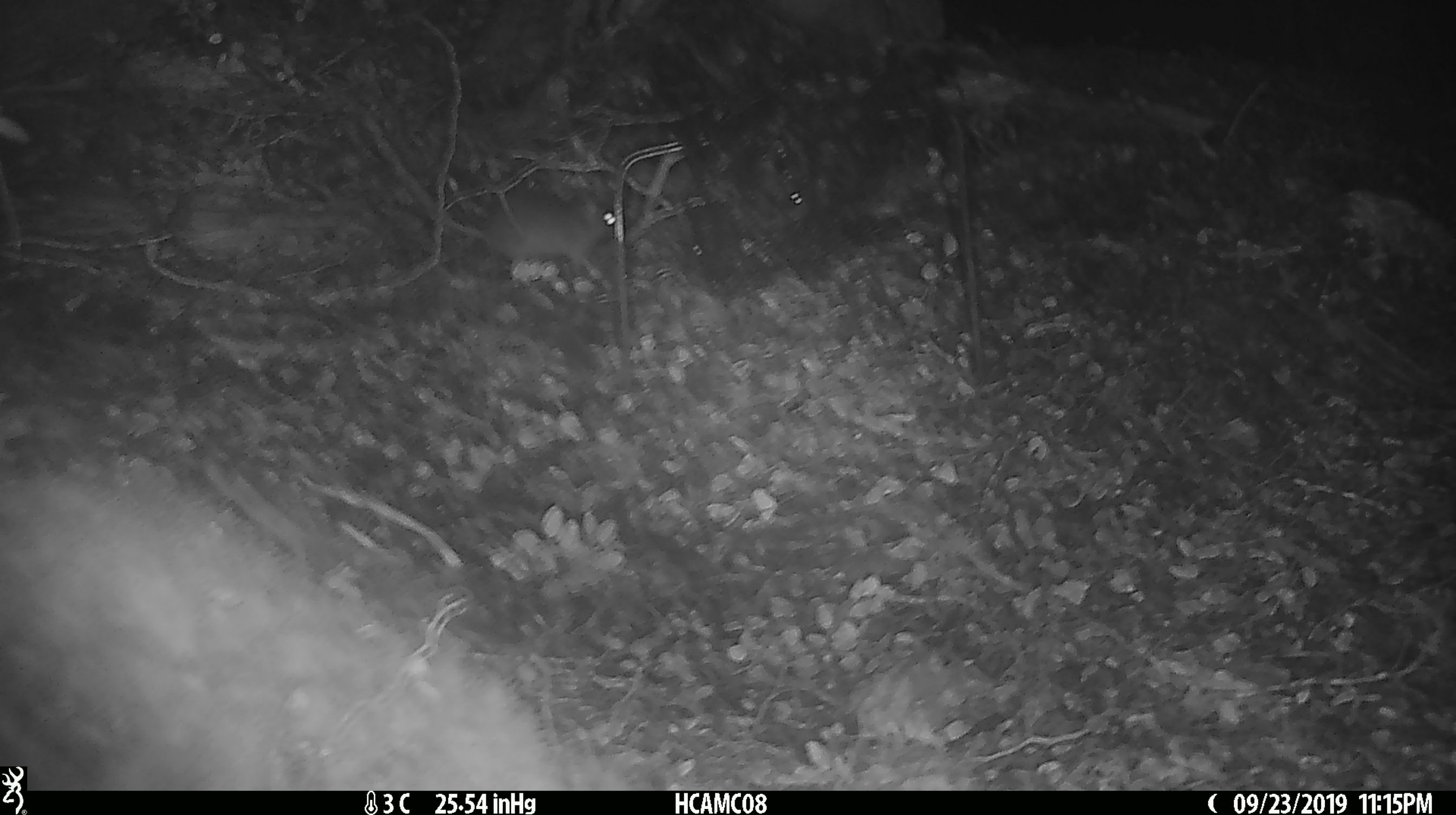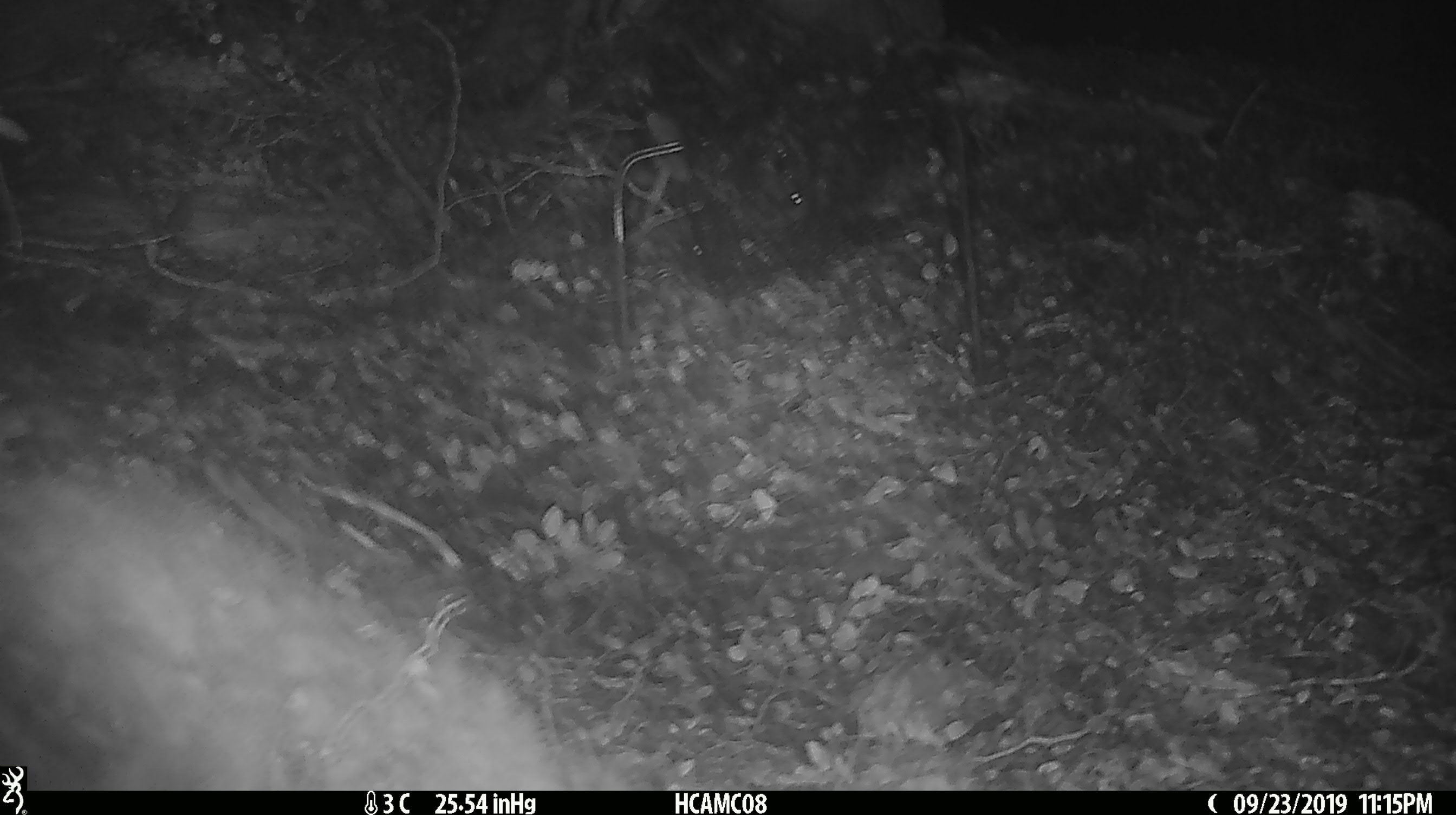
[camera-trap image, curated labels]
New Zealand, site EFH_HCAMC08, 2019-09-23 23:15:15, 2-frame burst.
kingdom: Animalia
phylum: Chordata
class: Mammalia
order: Rodentia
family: Muridae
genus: Mus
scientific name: Mus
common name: mouse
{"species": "mouse (Mus)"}